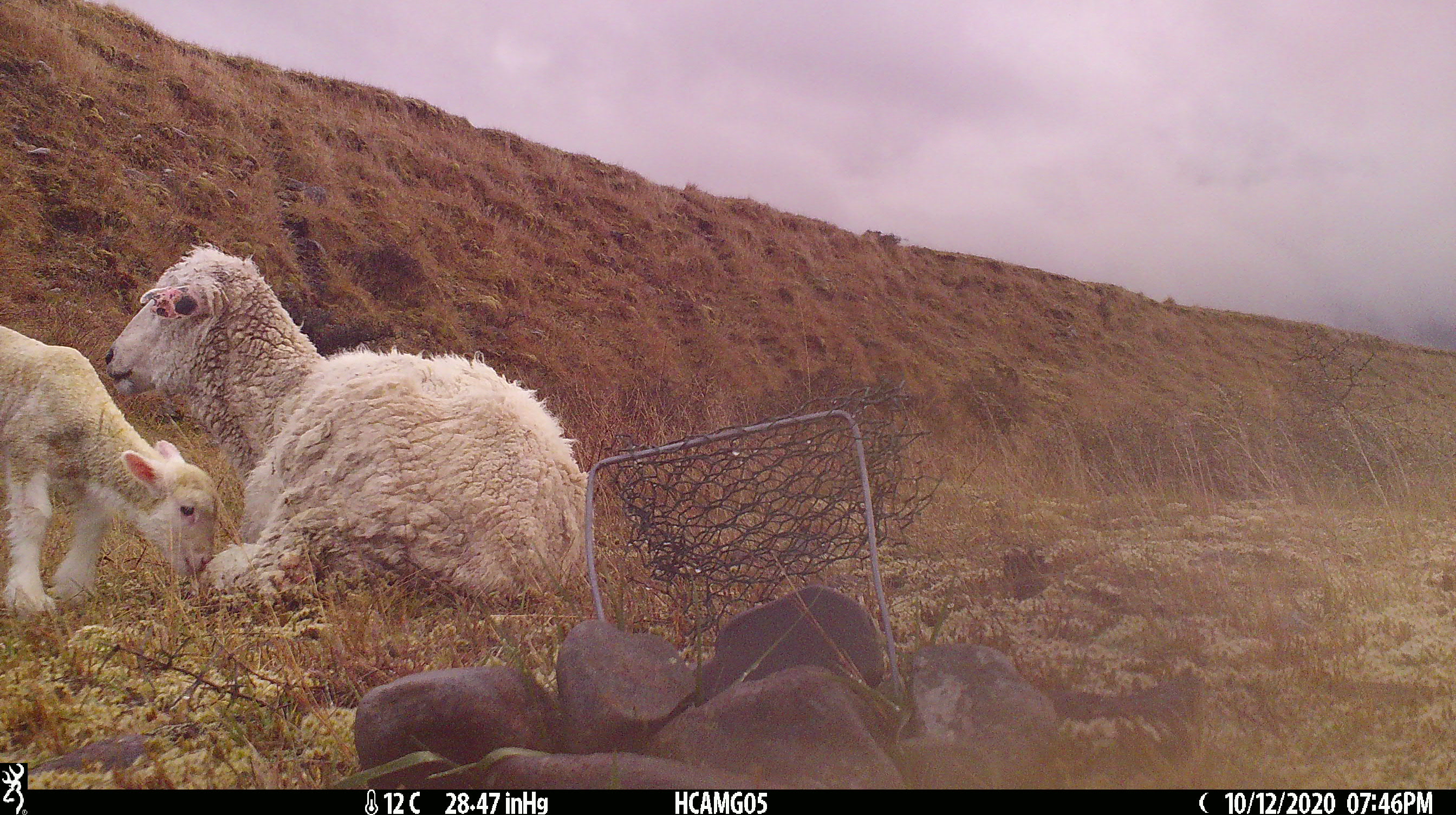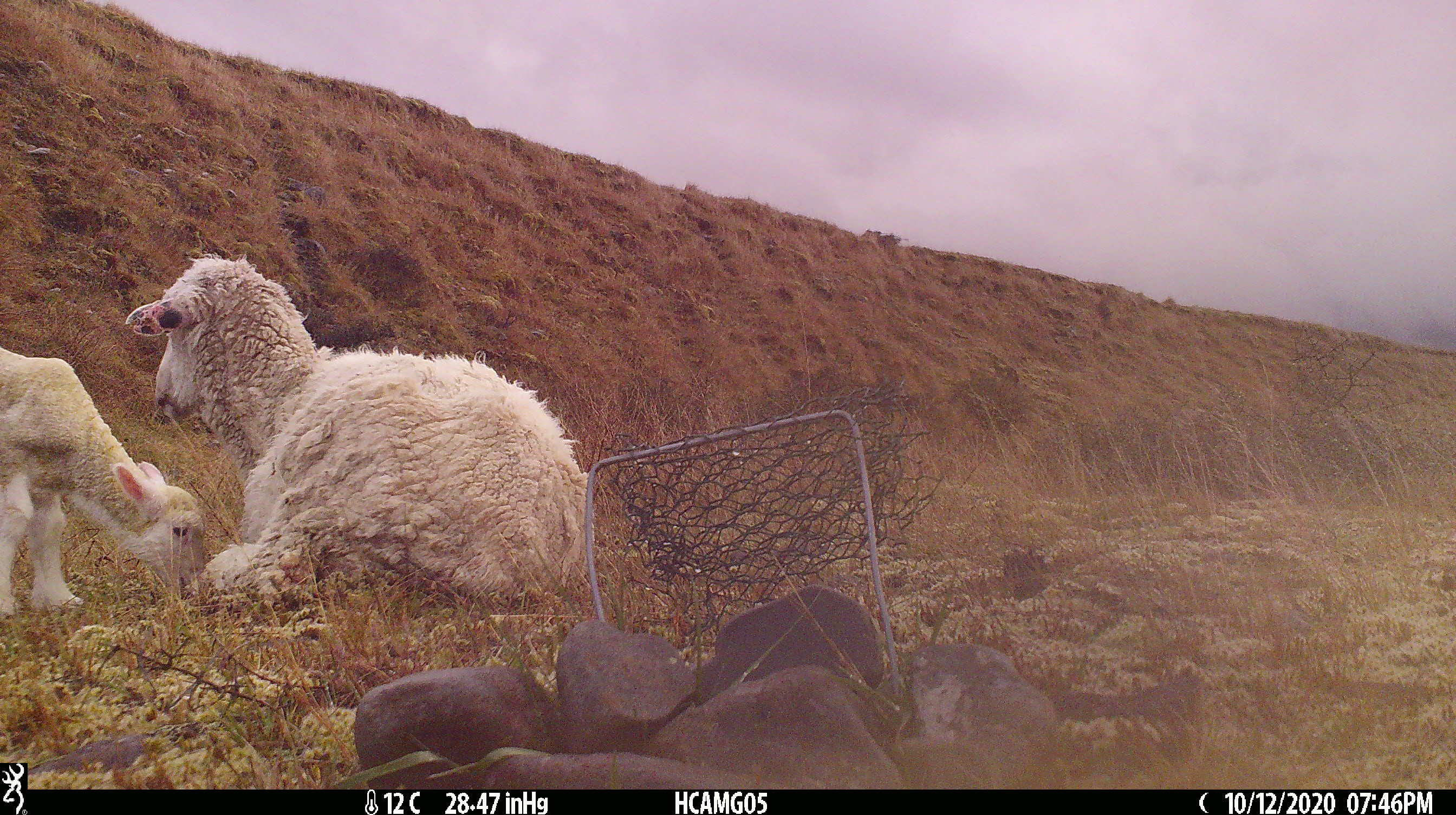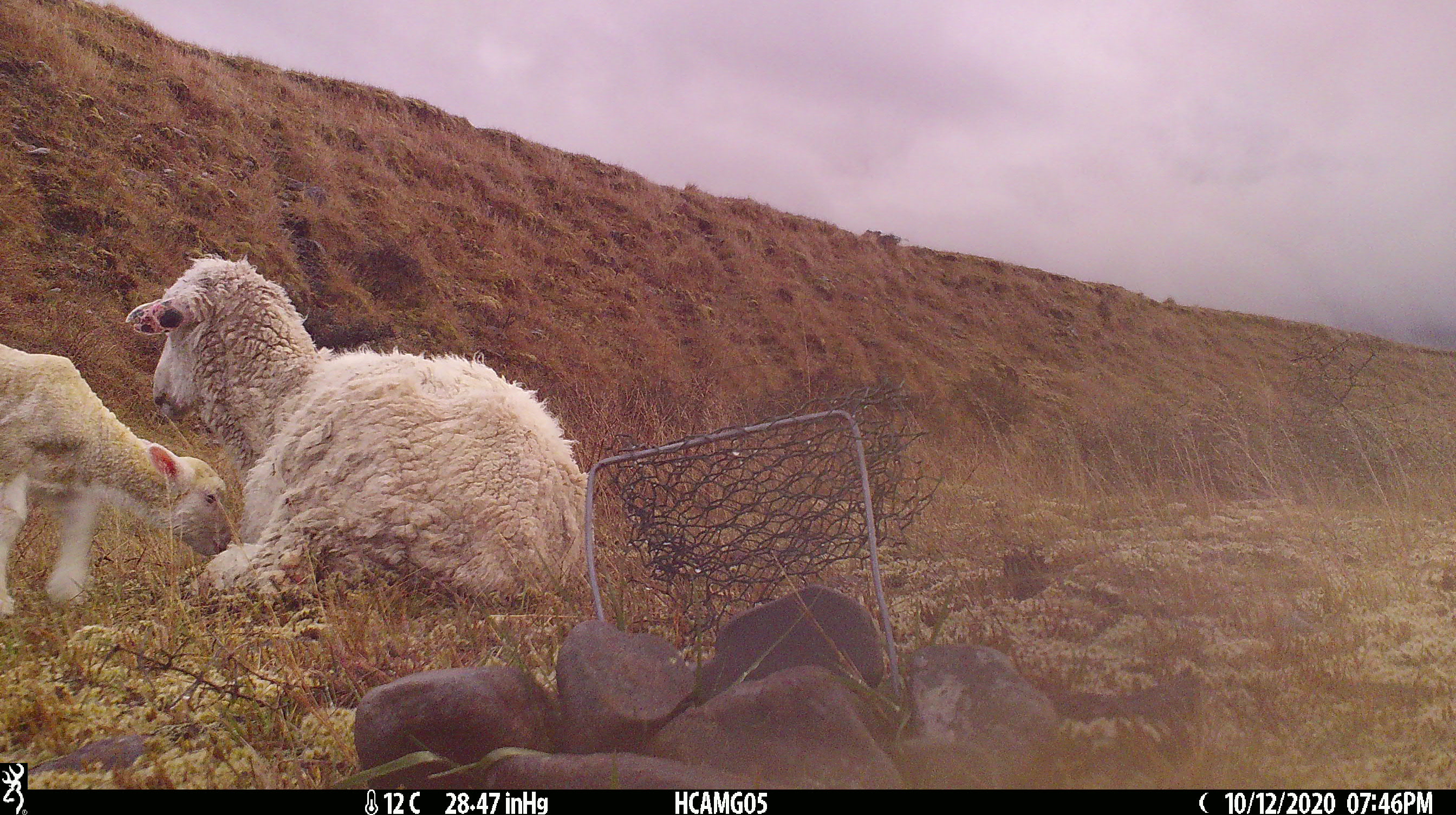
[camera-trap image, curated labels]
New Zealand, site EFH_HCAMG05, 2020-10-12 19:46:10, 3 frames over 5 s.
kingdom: Animalia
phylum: Chordata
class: Mammalia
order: Artiodactyla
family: Bovidae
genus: Ovis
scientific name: Ovis aries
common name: domestic sheep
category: sheep